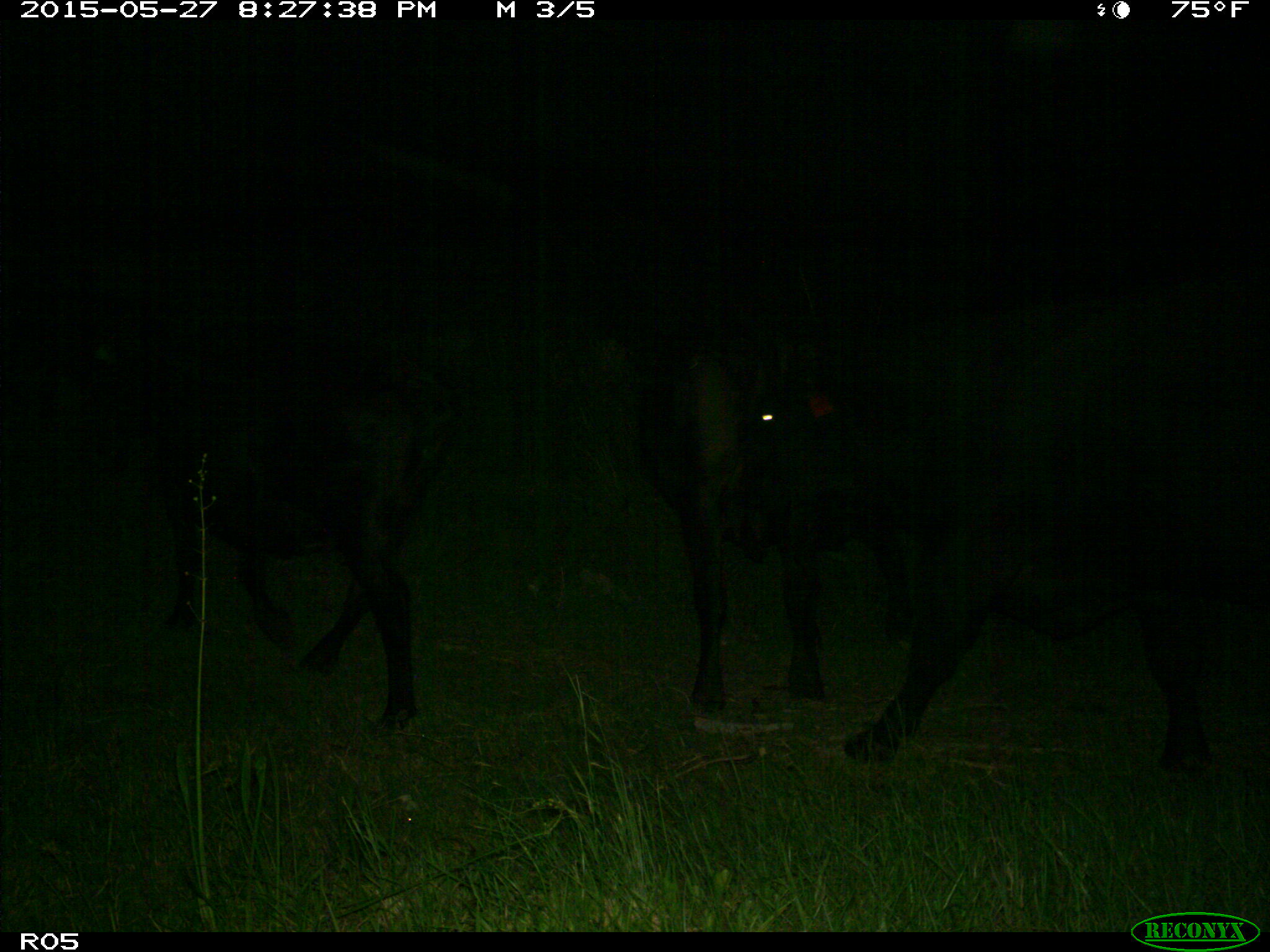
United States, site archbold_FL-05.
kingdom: Animalia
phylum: Chordata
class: Mammalia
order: Artiodactyla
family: Bovidae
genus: Bos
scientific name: Bos taurus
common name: domestic cow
Bos taurus (domestic cow).